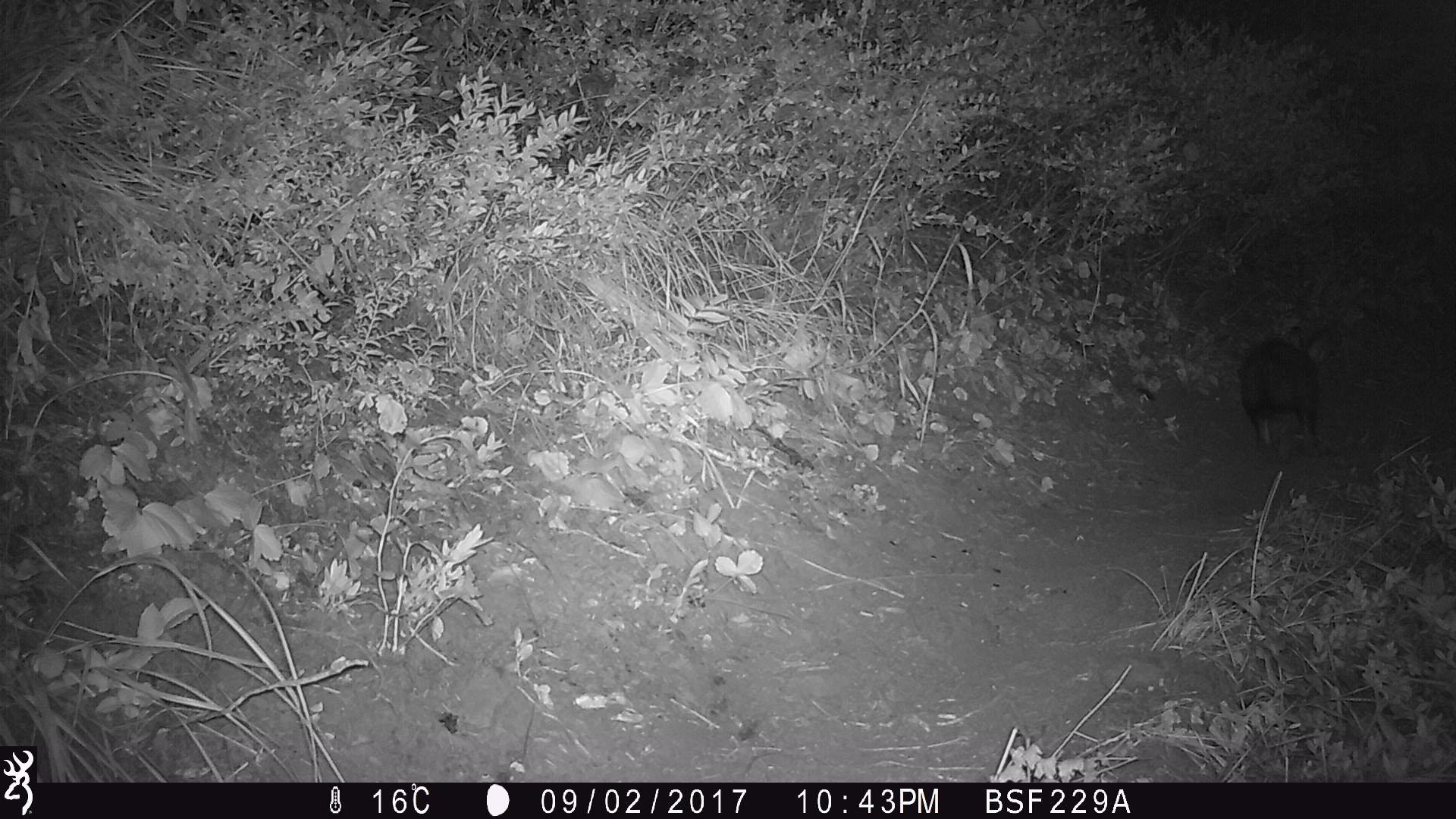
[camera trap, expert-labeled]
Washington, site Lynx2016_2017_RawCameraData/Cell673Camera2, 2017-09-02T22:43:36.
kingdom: Animalia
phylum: Chordata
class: Mammalia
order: Lagomorpha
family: Leporidae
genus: Lepus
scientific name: Lepus americanus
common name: snowshoe hare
Lepus americanus (snowshoe hare). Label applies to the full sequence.